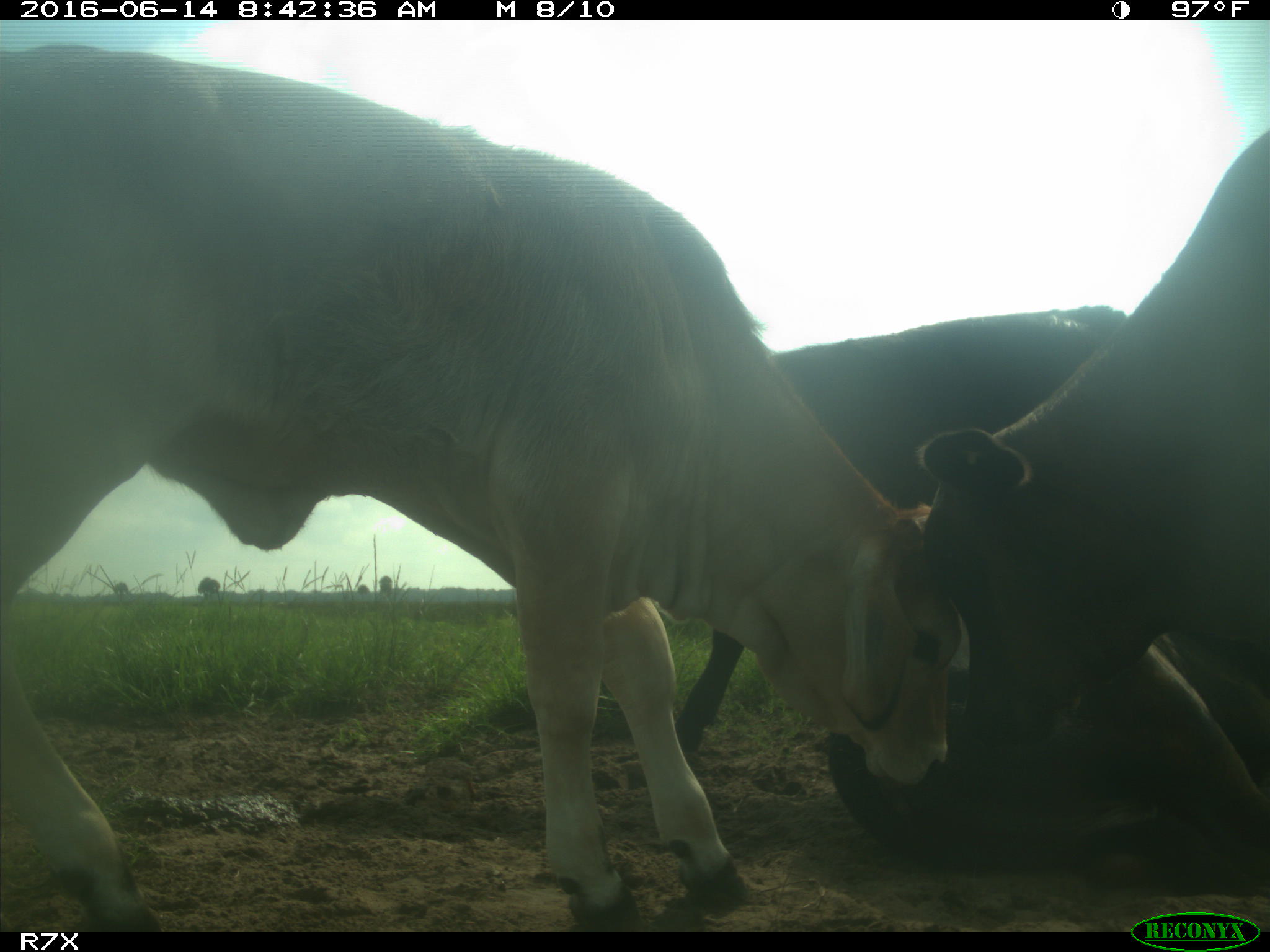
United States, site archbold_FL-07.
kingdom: Animalia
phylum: Chordata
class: Mammalia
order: Artiodactyla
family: Bovidae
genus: Bos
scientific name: Bos taurus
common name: domestic cow